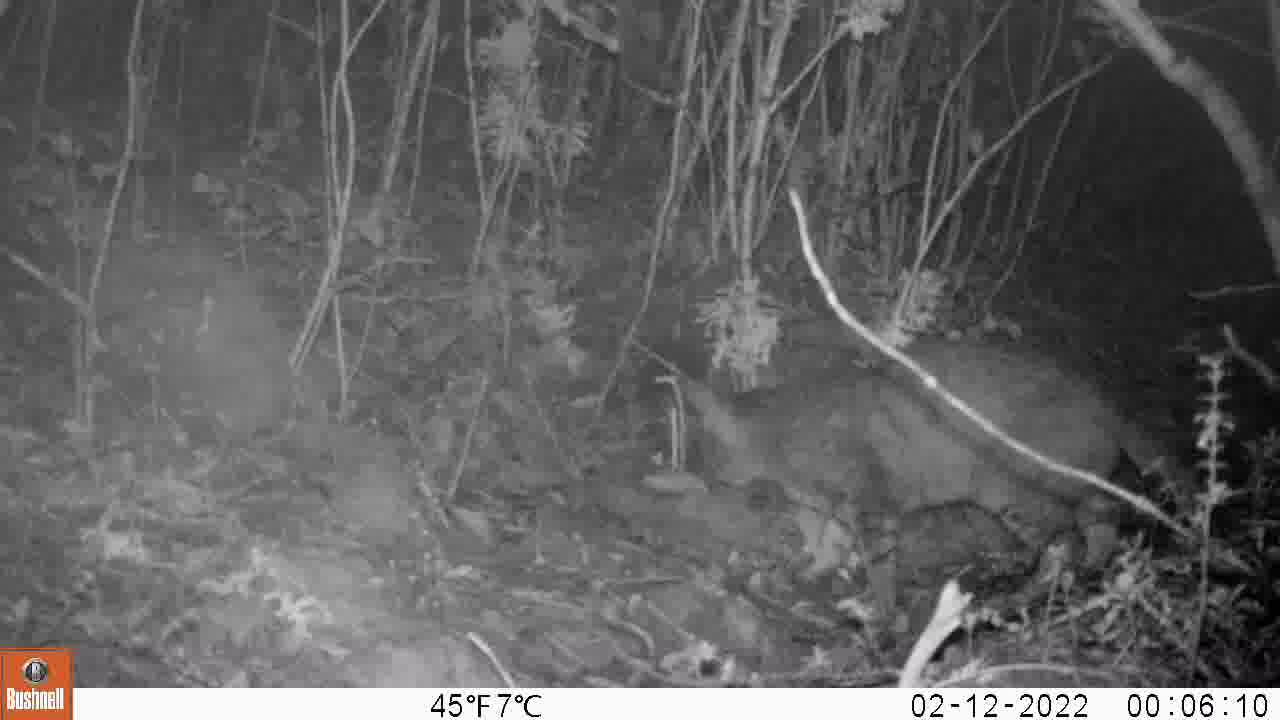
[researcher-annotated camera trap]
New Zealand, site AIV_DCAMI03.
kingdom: Animalia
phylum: Chordata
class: Mammalia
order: Carnivora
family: Felidae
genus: Felis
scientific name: Felis catus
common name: domestic cat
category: cat